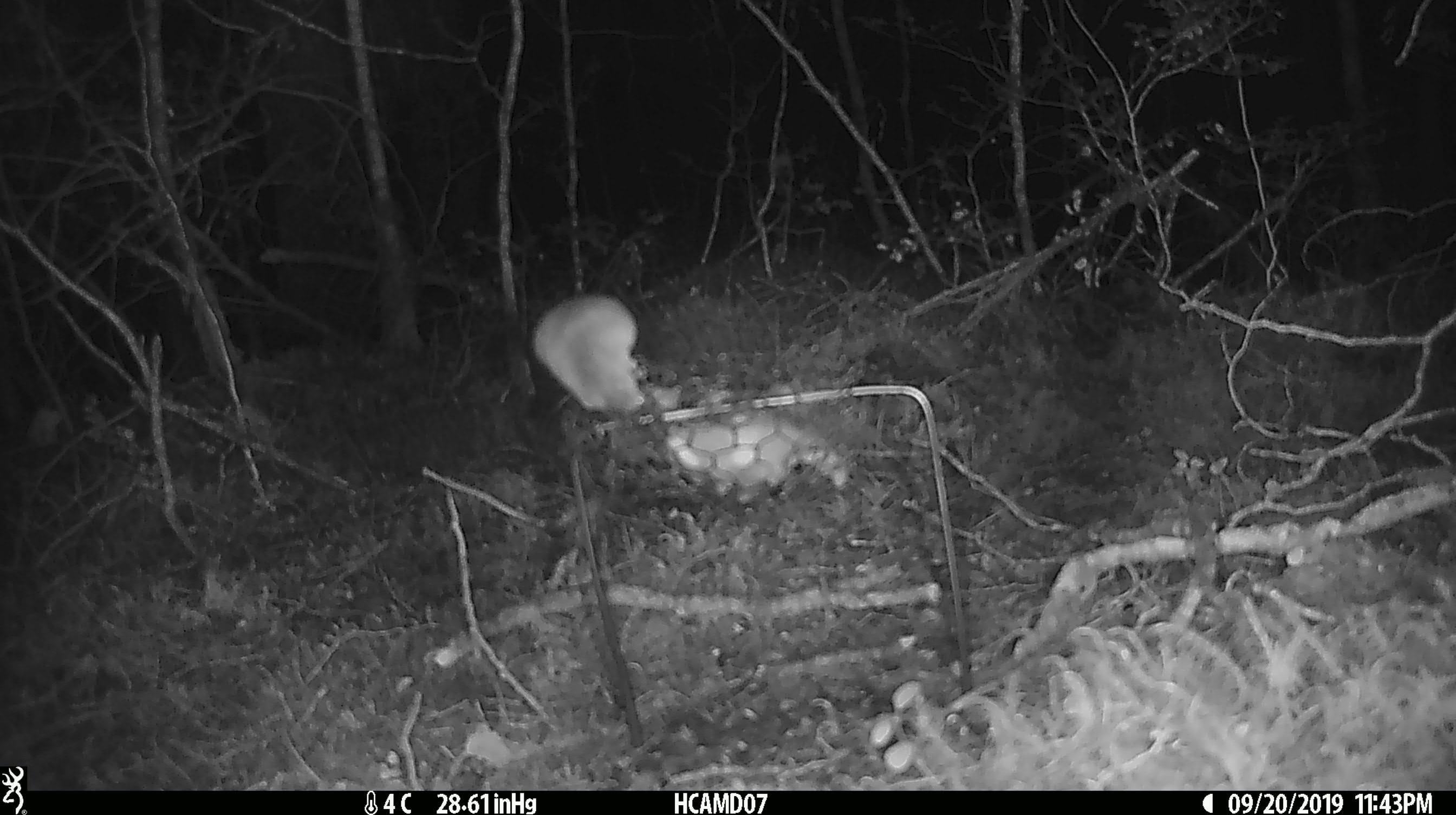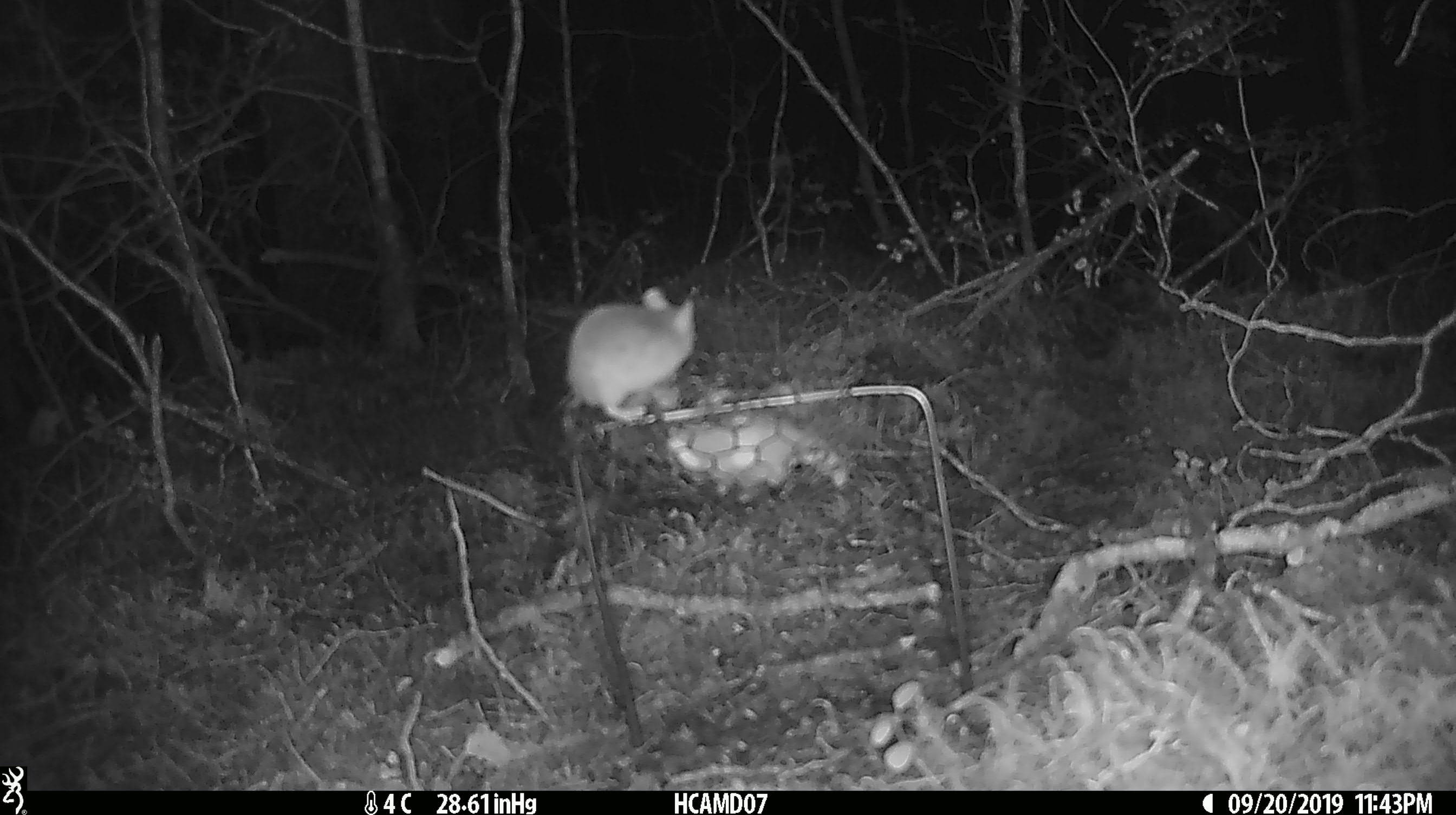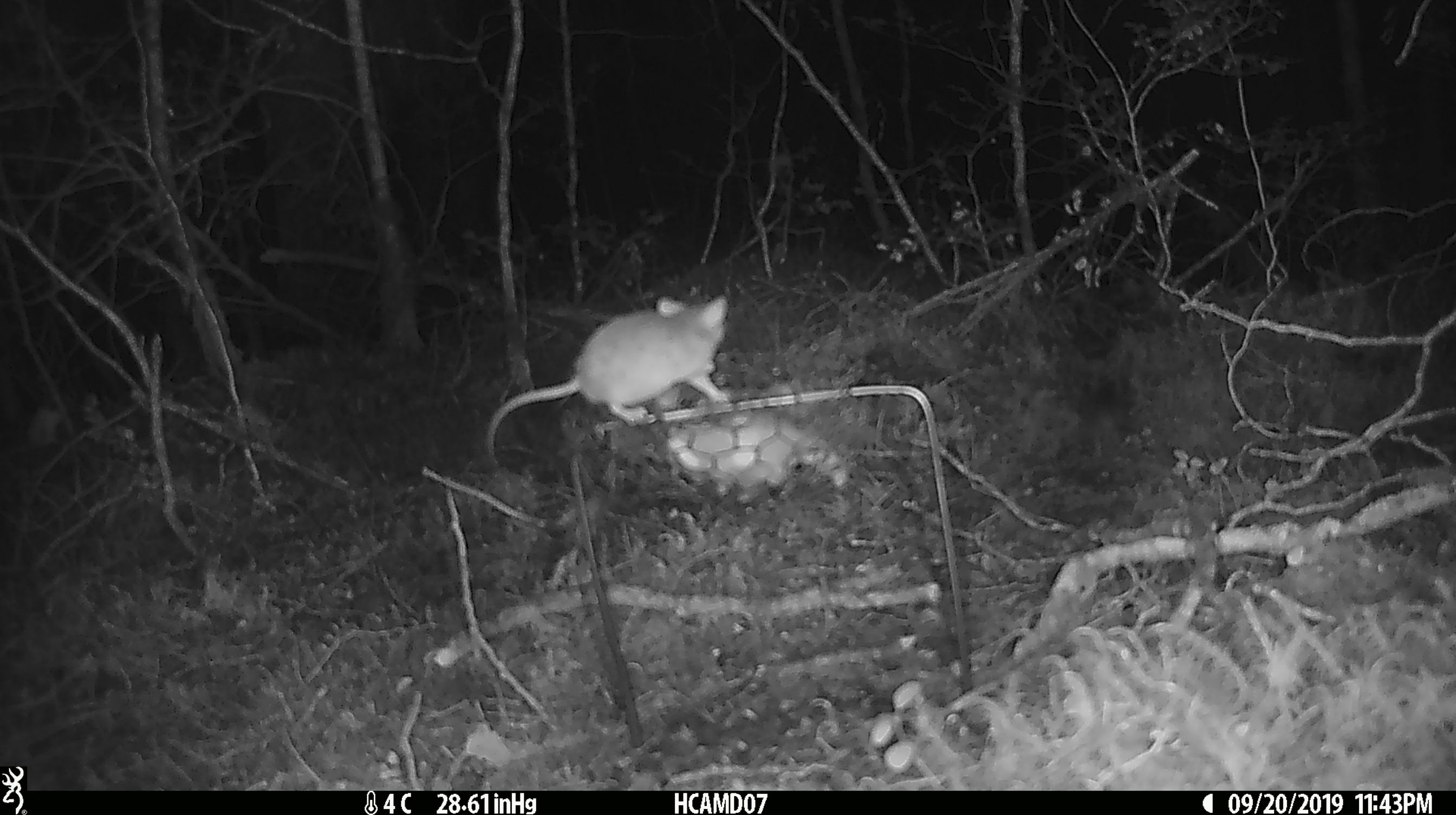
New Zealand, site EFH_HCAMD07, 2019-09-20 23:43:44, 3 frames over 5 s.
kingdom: Animalia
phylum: Chordata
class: Mammalia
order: Rodentia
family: Muridae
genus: Mus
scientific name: Mus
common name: mouse